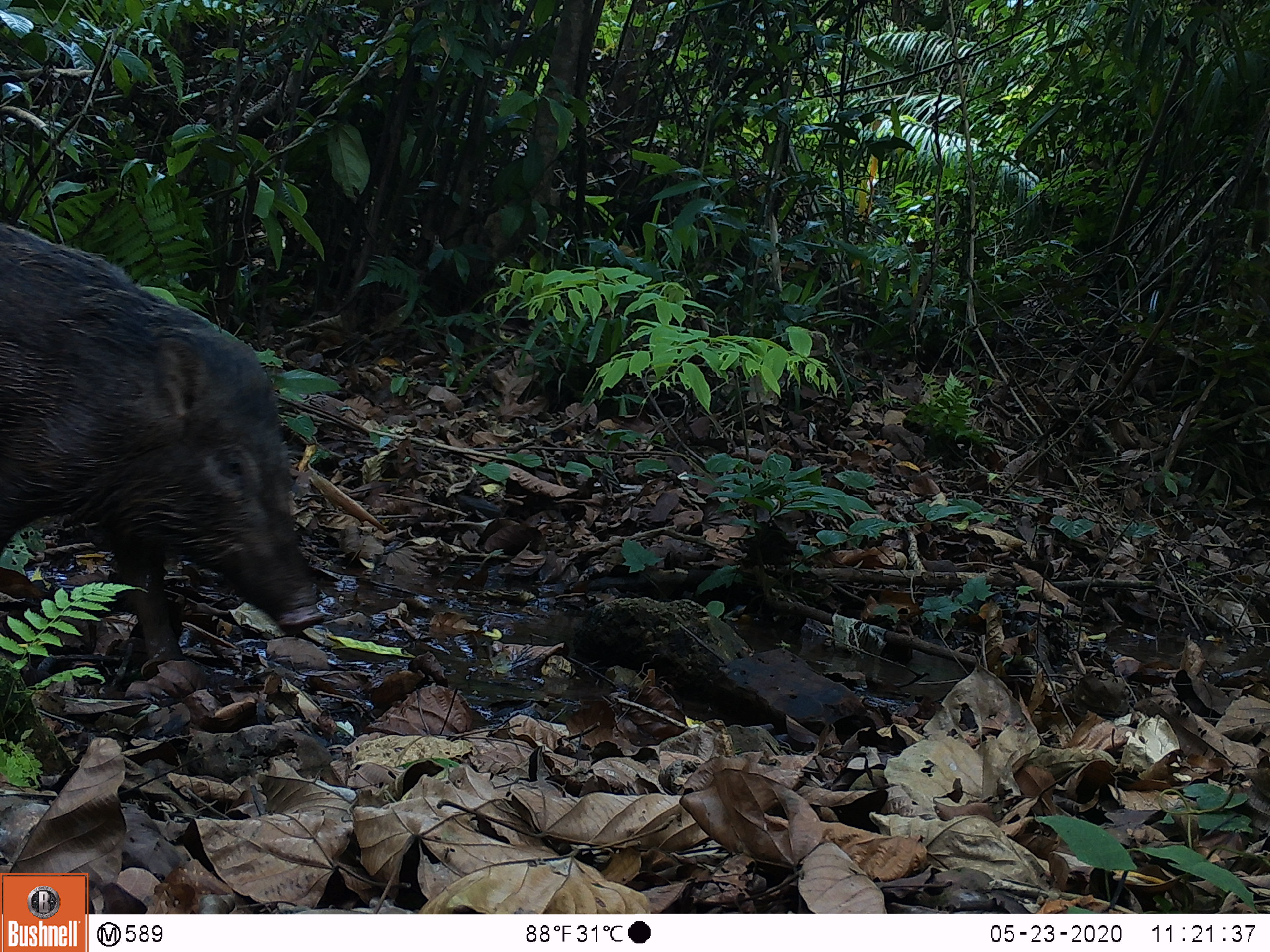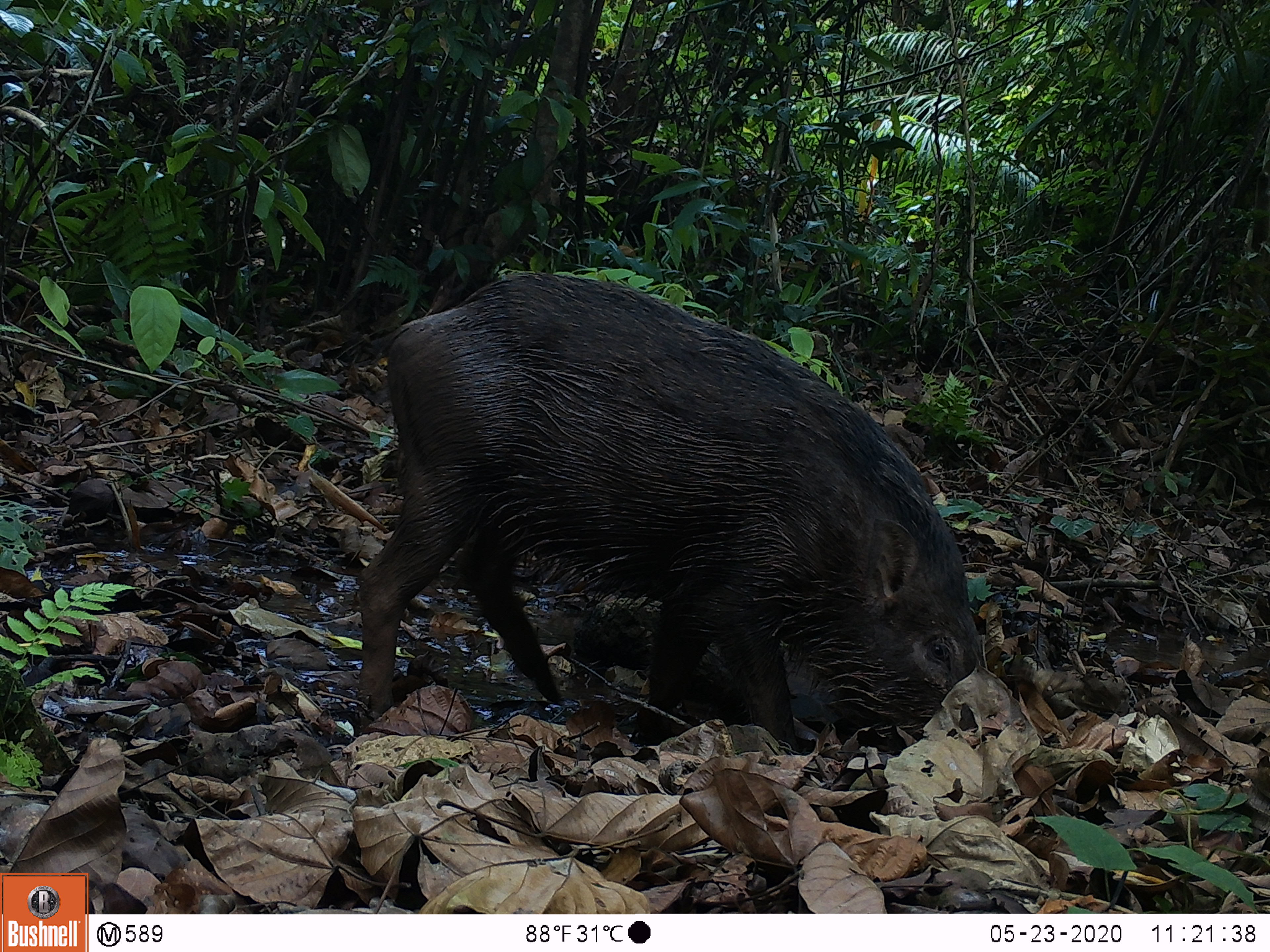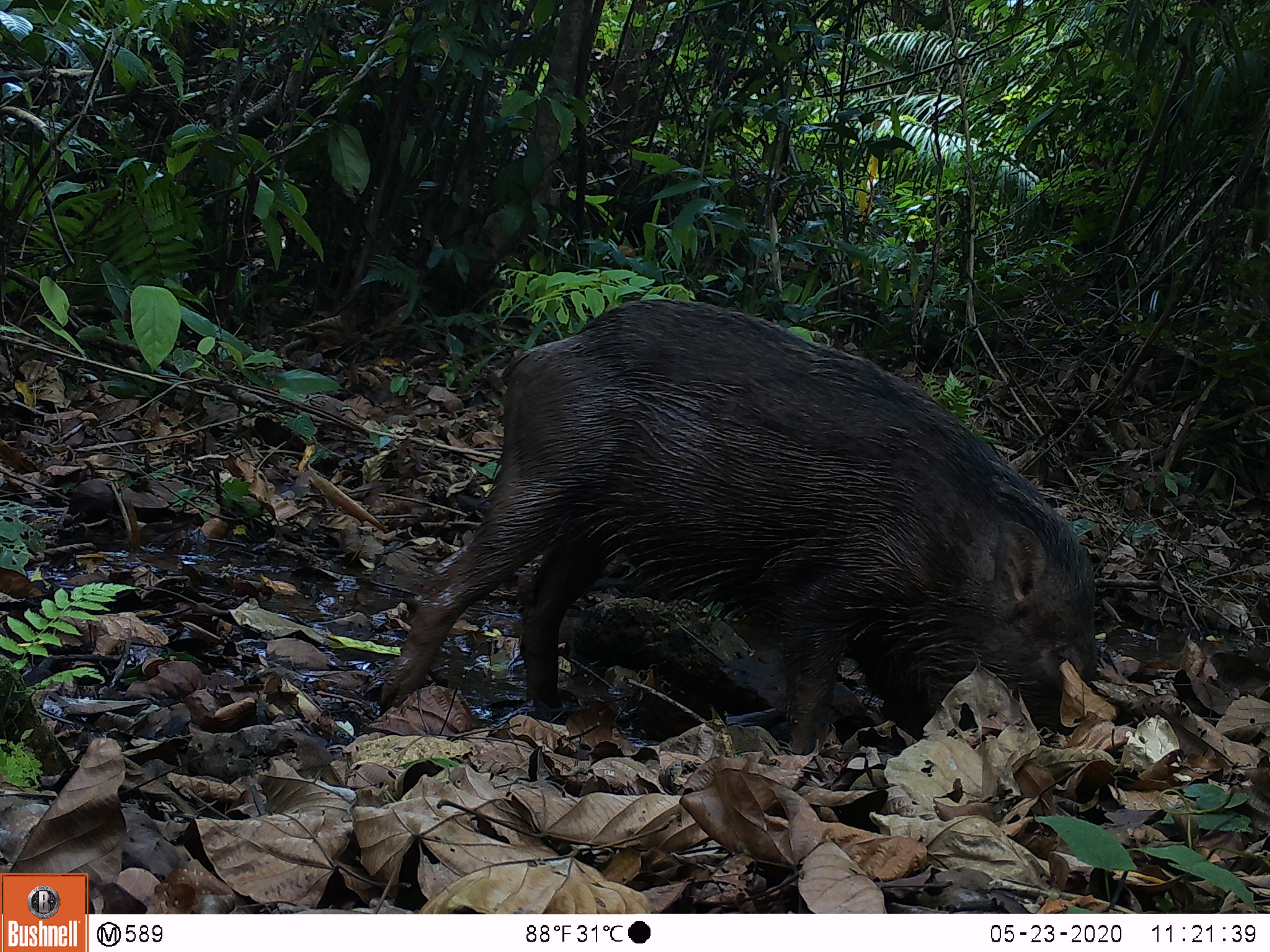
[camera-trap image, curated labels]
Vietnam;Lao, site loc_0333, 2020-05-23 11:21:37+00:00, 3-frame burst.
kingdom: Animalia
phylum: Chordata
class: Mammalia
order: Artiodactyla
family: Suidae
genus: Sus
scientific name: Sus scrofa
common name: eurasian wild pig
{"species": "eurasian wild pig (Sus scrofa)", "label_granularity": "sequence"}